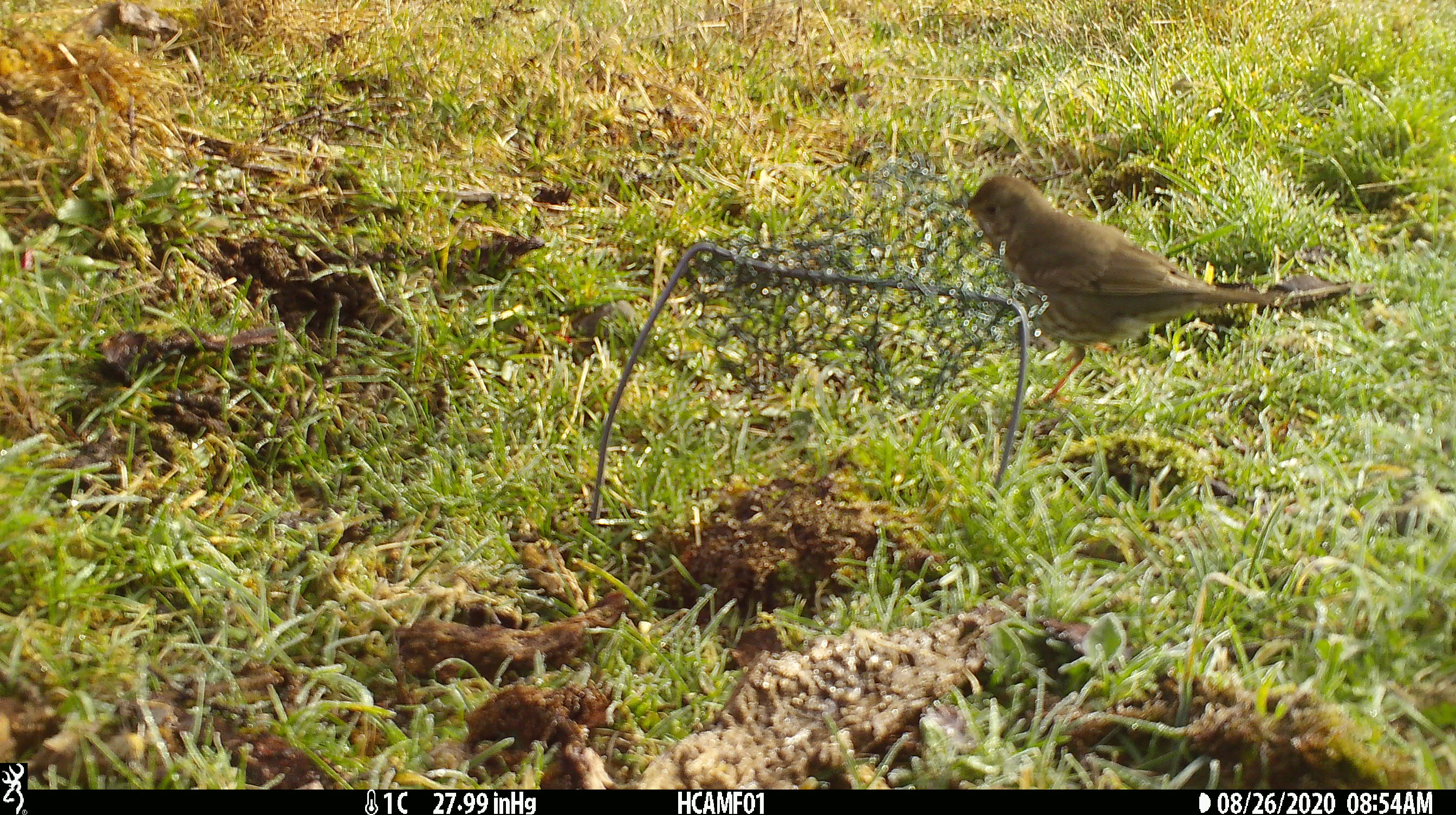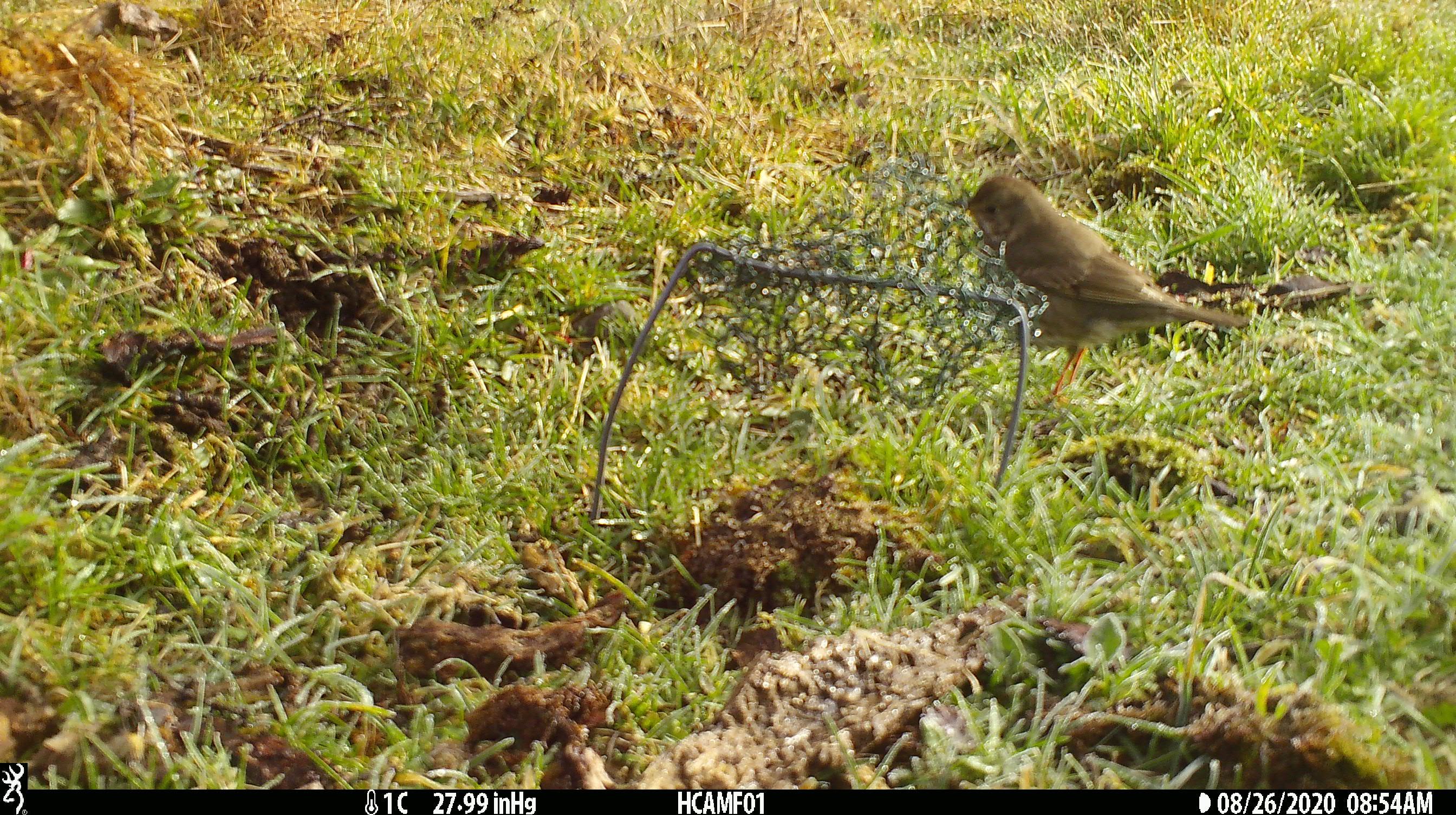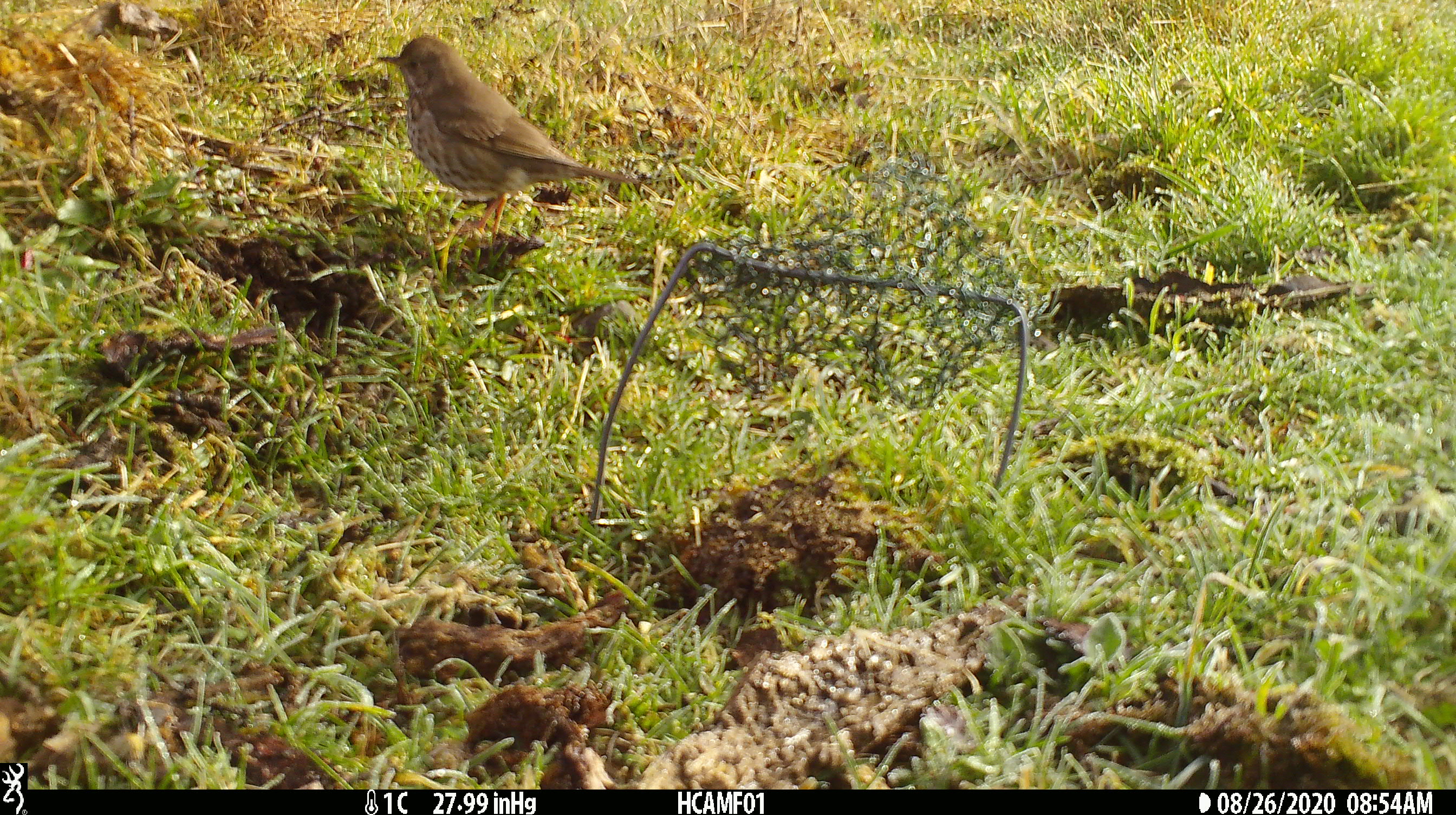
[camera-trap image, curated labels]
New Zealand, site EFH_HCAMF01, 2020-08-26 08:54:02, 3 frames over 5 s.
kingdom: Animalia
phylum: Chordata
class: Aves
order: Passeriformes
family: Turdidae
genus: Turdus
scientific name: Turdus philomelos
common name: song thrush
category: thrush